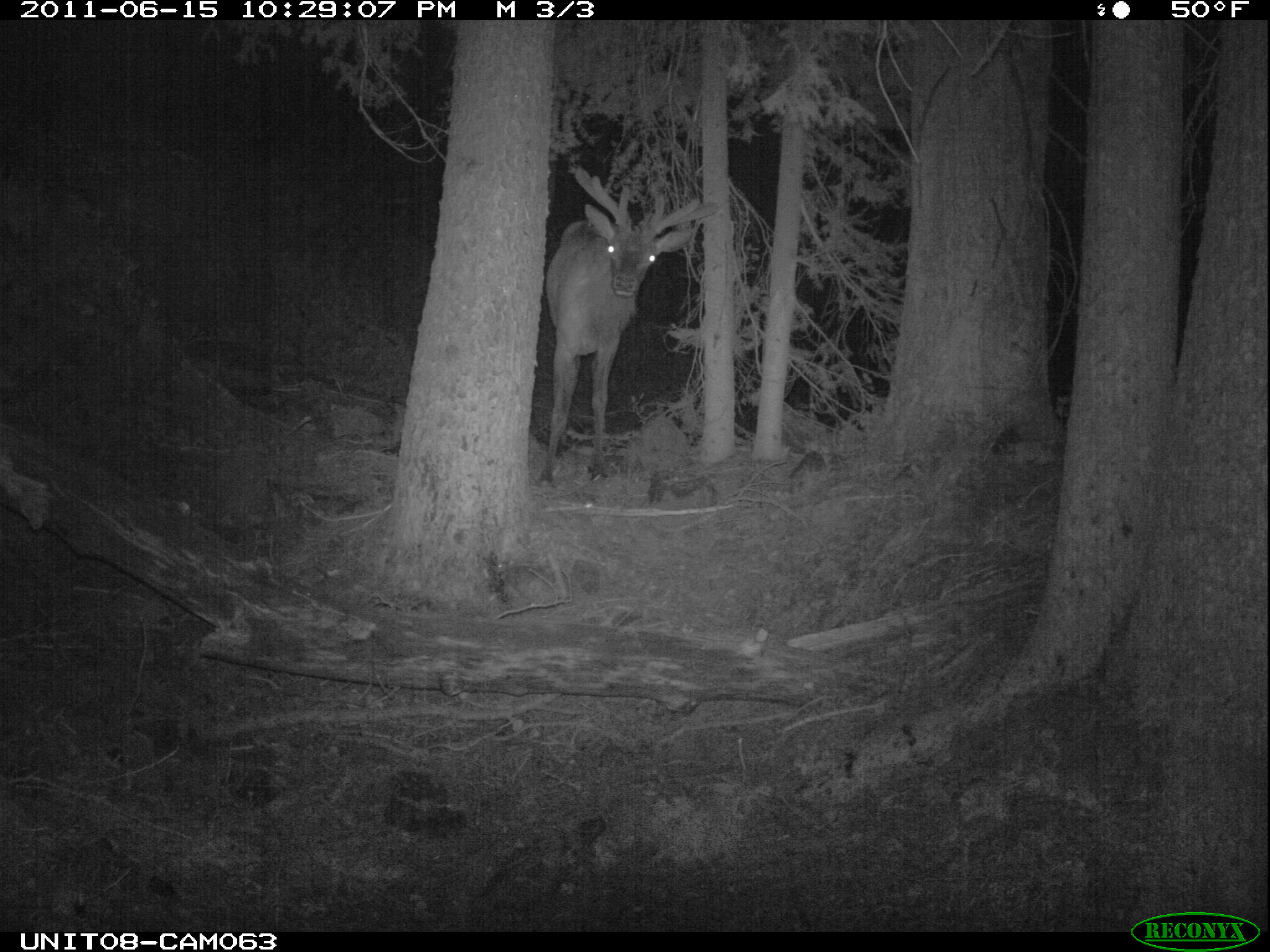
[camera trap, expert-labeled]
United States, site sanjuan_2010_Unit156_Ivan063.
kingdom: Animalia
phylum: Chordata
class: Mammalia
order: Artiodactyla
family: Cervidae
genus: Cervus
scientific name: Cervus elaphus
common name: red deer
Cervus elaphus (red deer).